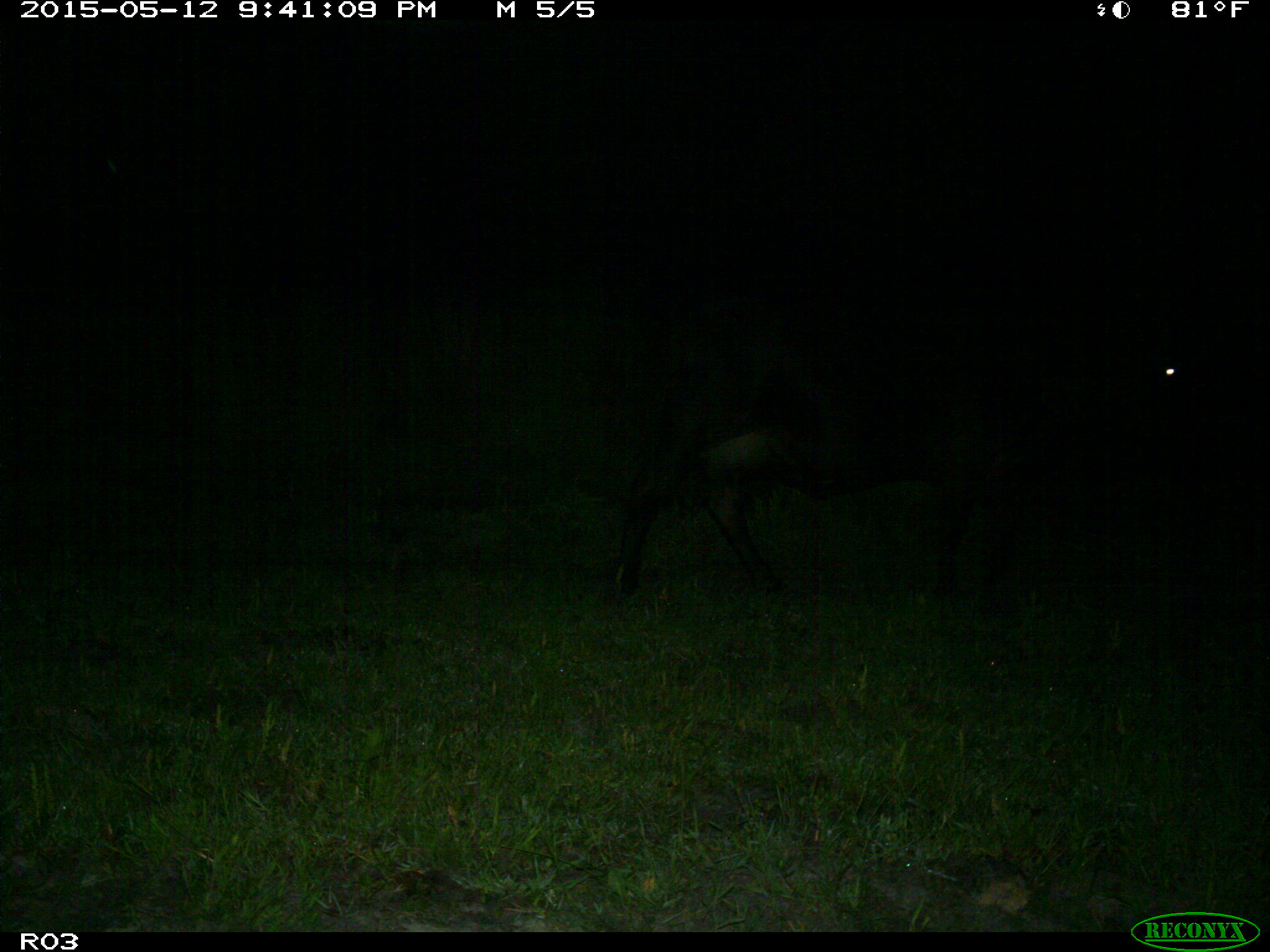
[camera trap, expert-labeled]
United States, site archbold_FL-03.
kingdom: Animalia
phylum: Chordata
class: Mammalia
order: Artiodactyla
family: Bovidae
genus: Bos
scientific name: Bos taurus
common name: domestic cow